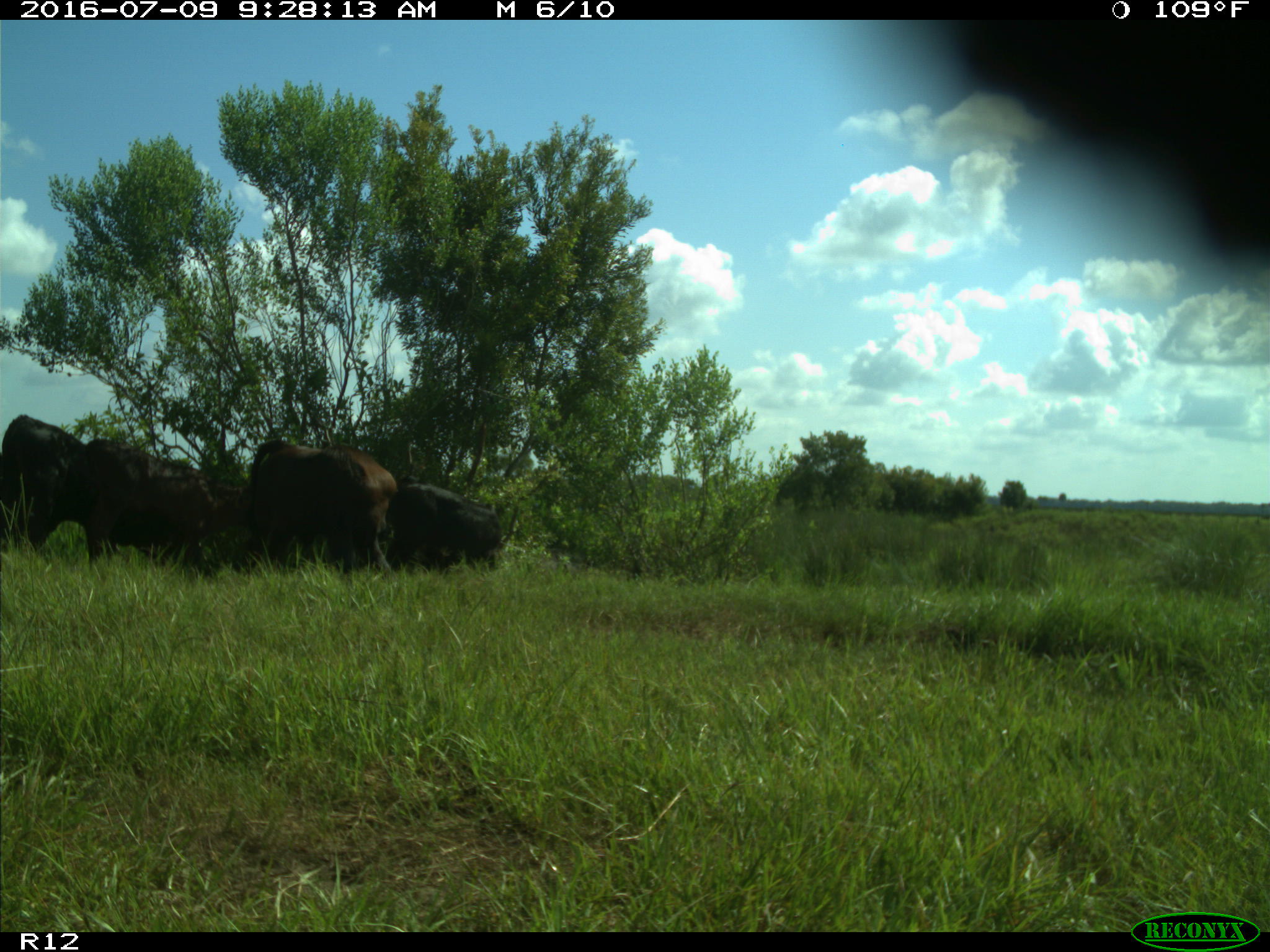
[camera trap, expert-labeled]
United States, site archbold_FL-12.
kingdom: Animalia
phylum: Chordata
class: Mammalia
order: Artiodactyla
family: Bovidae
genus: Bos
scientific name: Bos taurus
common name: domestic cow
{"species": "Bos taurus (domestic cow)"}